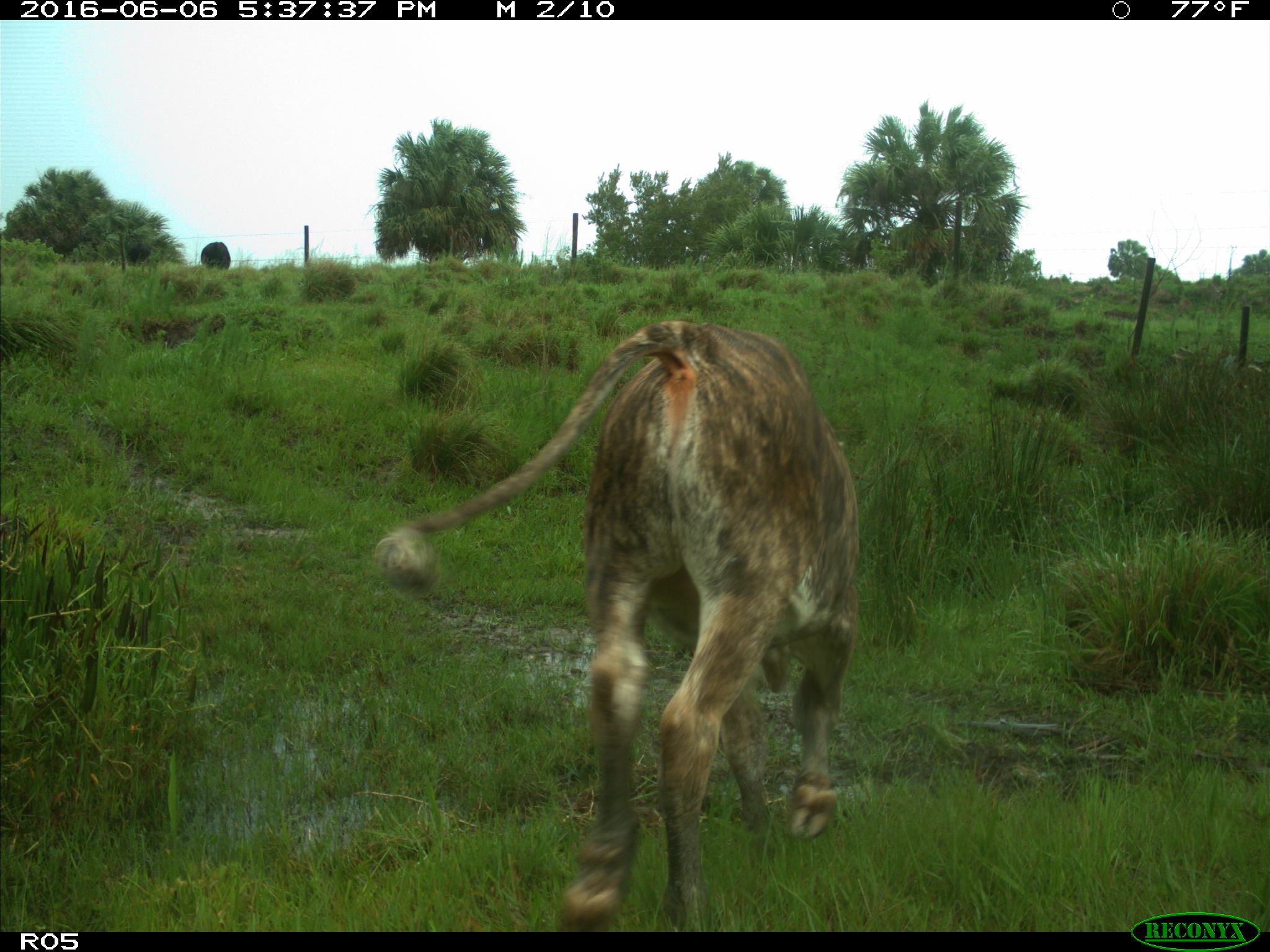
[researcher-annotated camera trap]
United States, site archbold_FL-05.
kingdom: Animalia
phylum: Chordata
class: Mammalia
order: Artiodactyla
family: Bovidae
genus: Bos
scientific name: Bos taurus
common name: domestic cow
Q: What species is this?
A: Bos taurus (domestic cow).